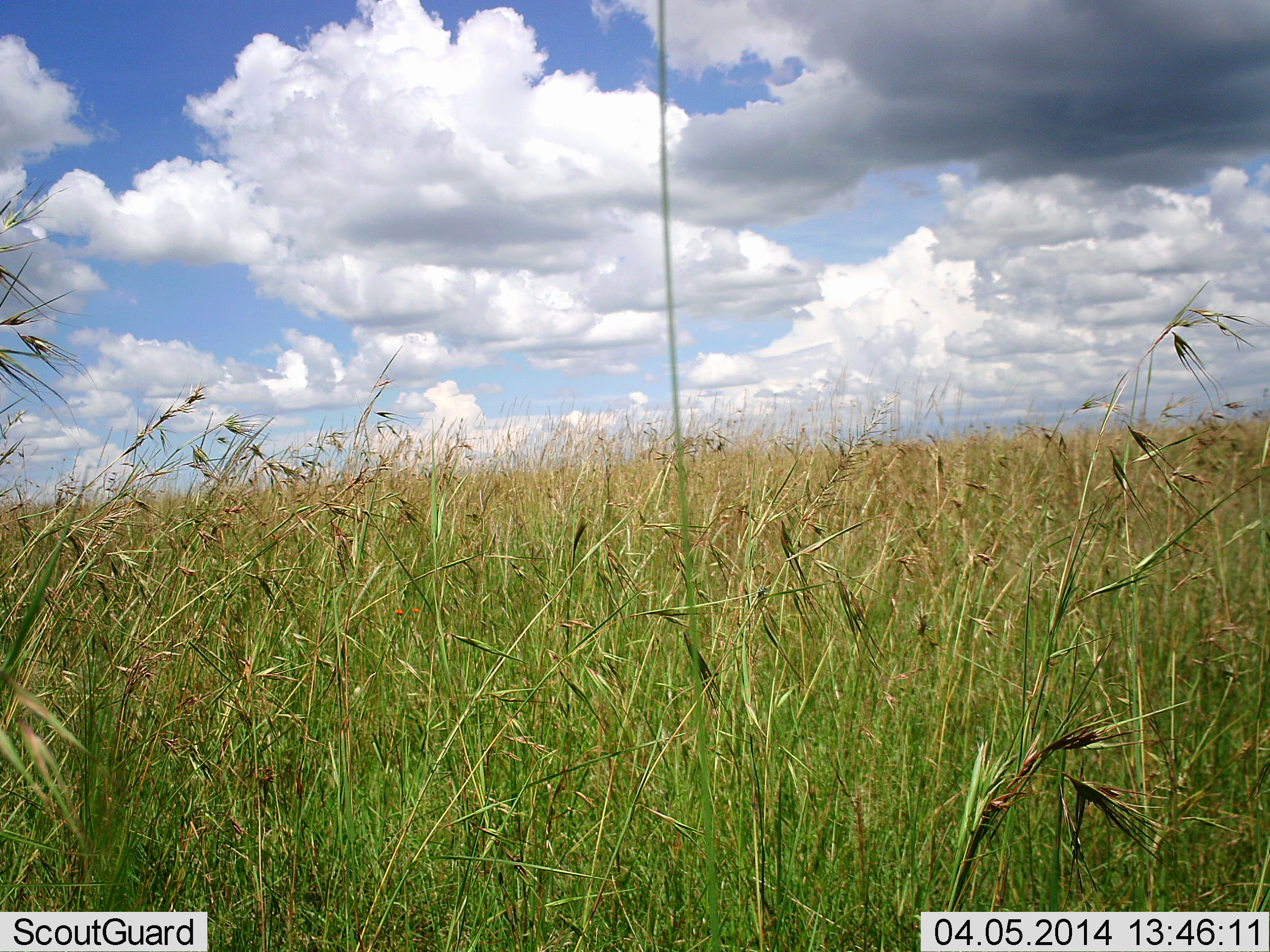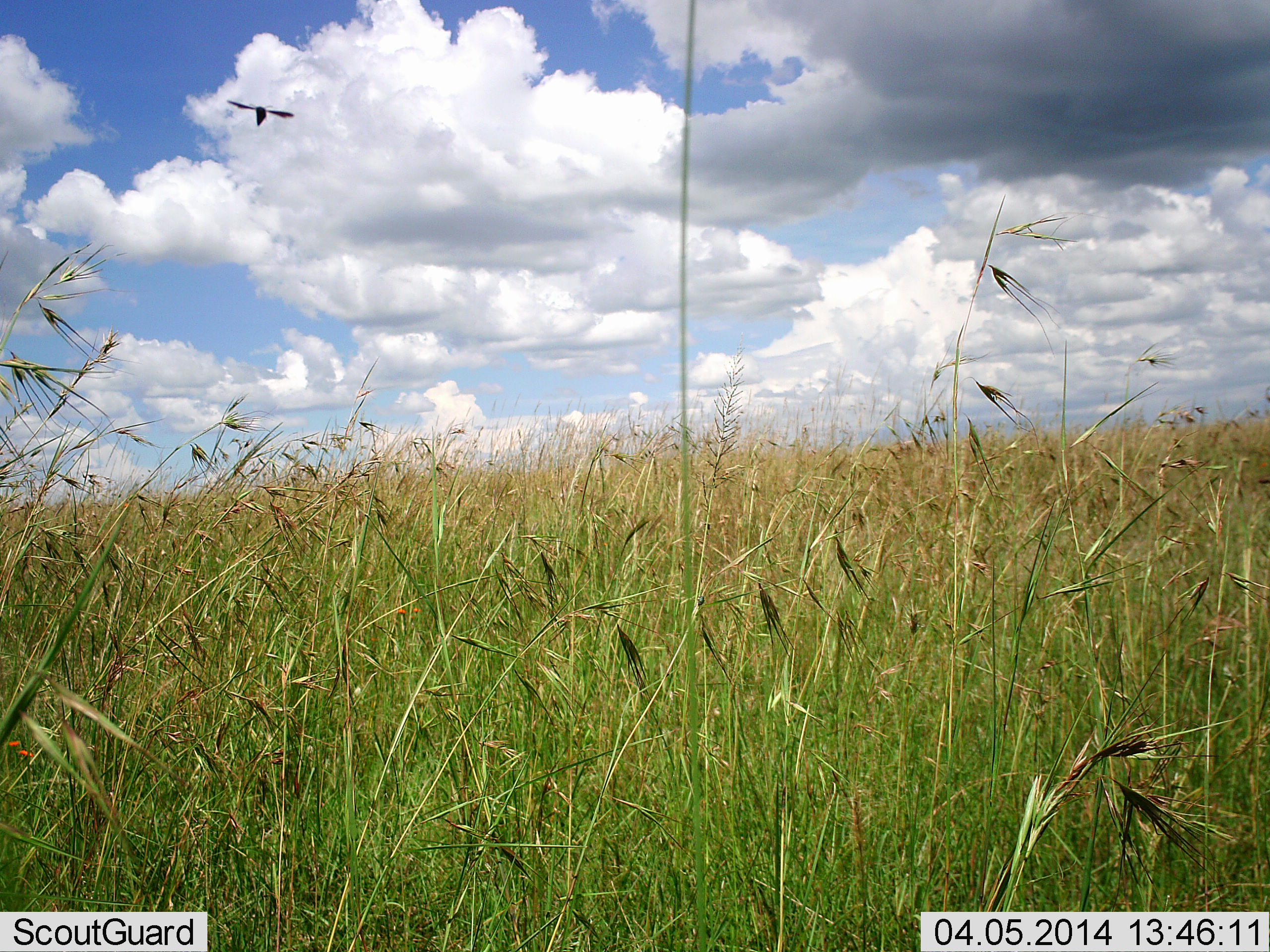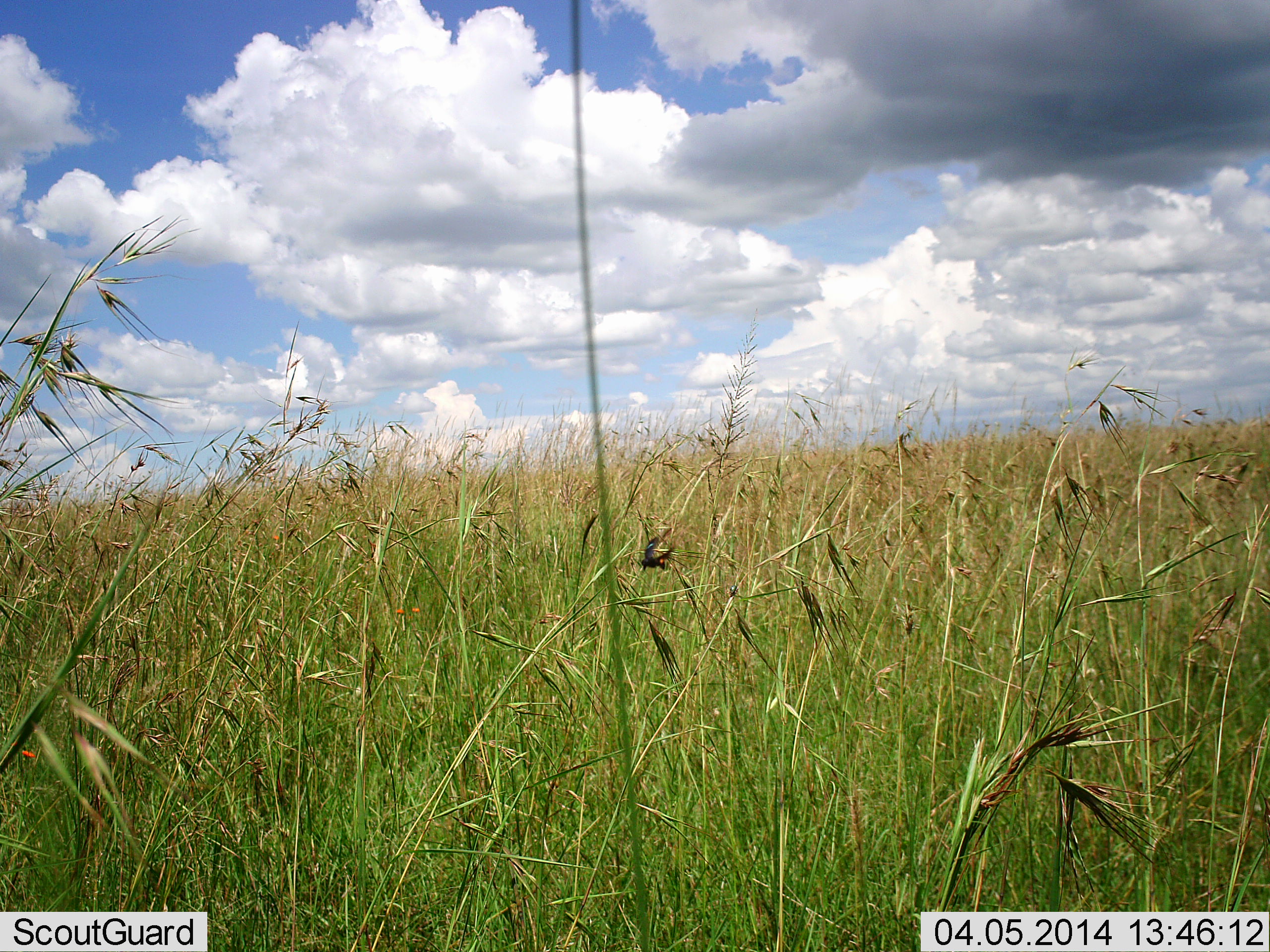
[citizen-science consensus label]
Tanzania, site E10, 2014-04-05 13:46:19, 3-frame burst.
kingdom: Animalia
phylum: Chordata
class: Aves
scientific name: Aves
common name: bird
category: otherbird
Otherbird (bird) (Aves), count 1. Behavior (volunteer vote fractions): standing 0%, resting 0%, moving 100%, interacting 0%. Young present (vote fraction): 0%. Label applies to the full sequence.